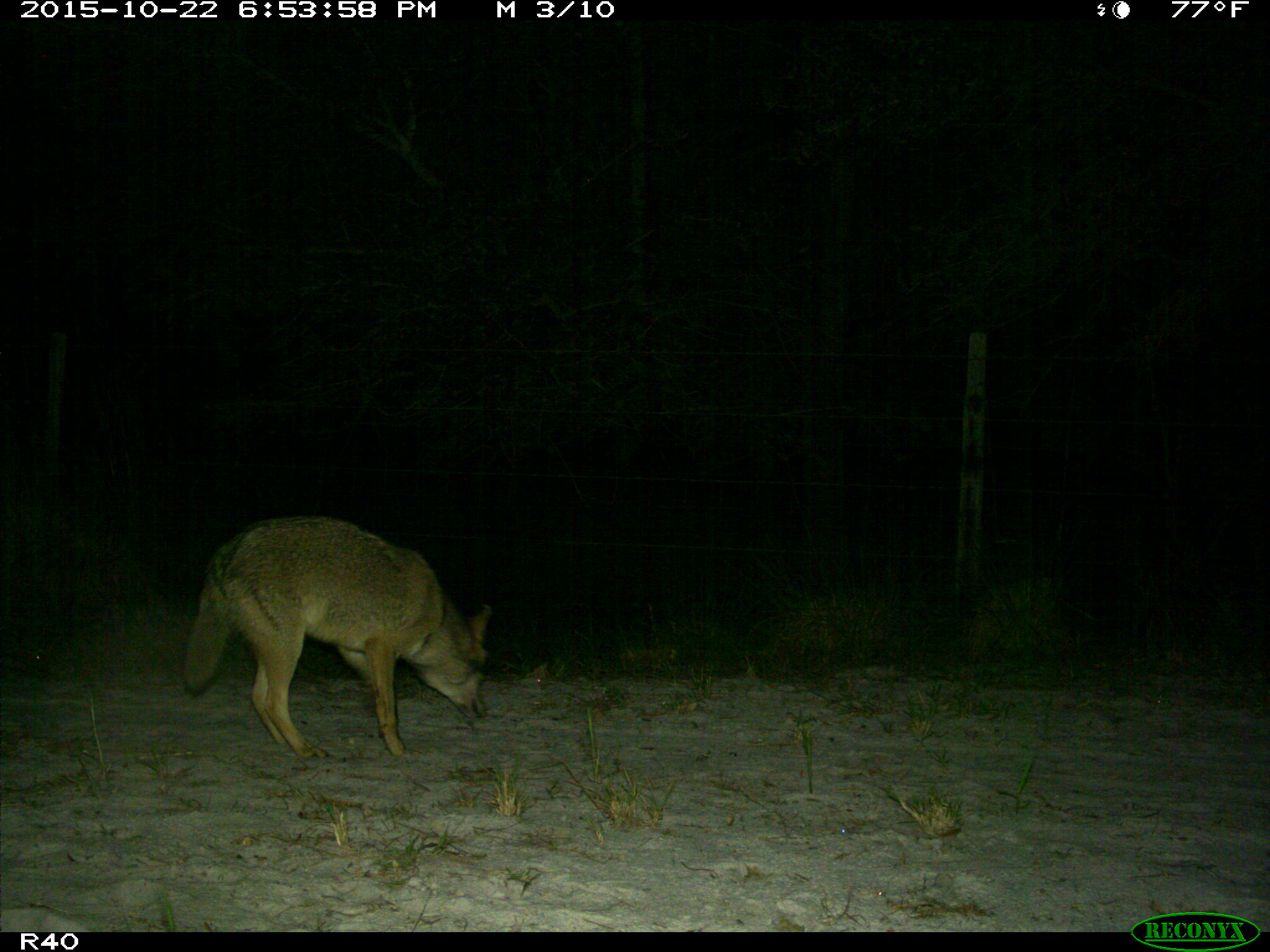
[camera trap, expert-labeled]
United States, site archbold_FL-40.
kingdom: Animalia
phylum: Chordata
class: Mammalia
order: Carnivora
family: Canidae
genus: Canis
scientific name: Canis latrans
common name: coyote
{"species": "Canis latrans (coyote)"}